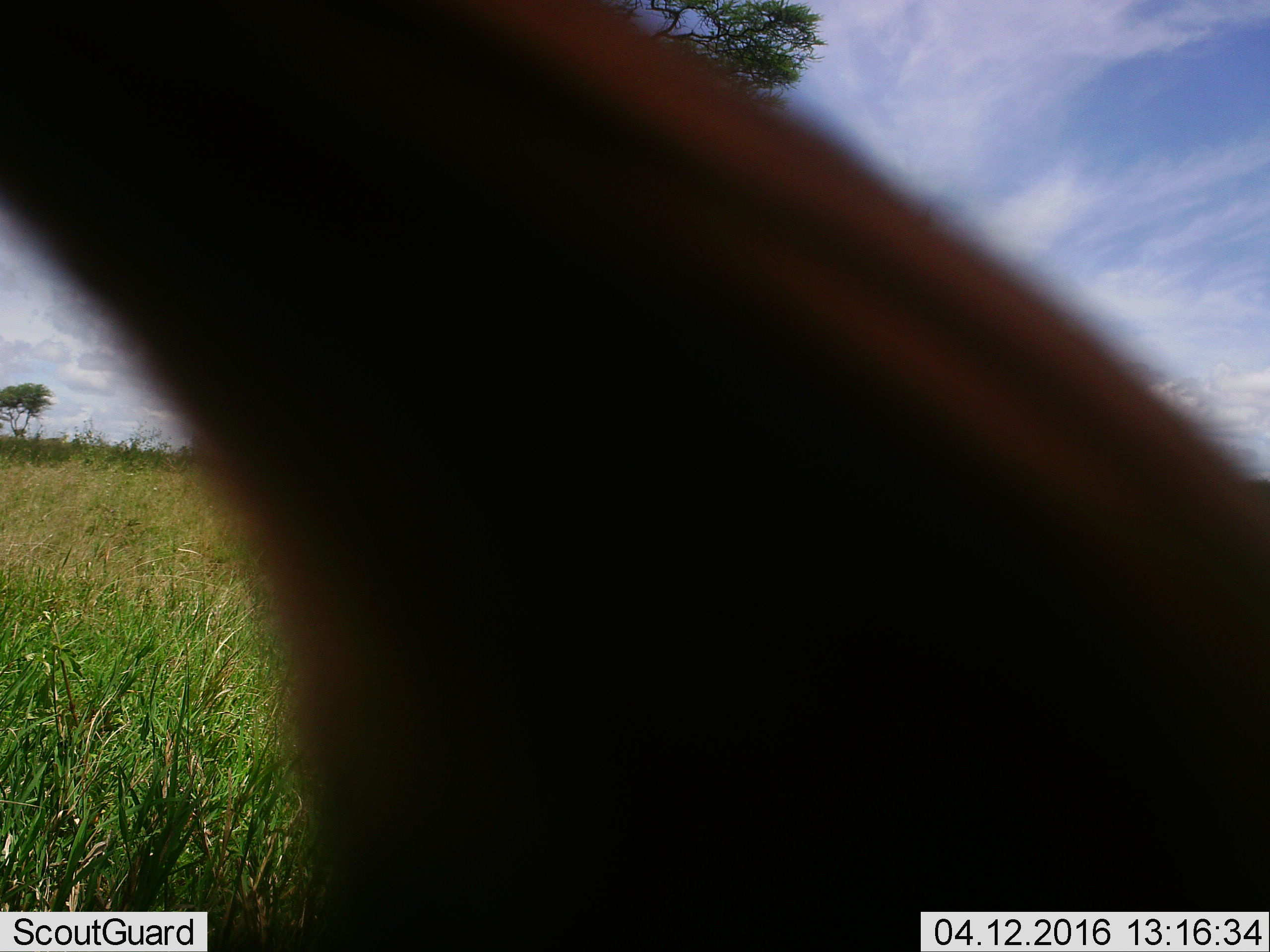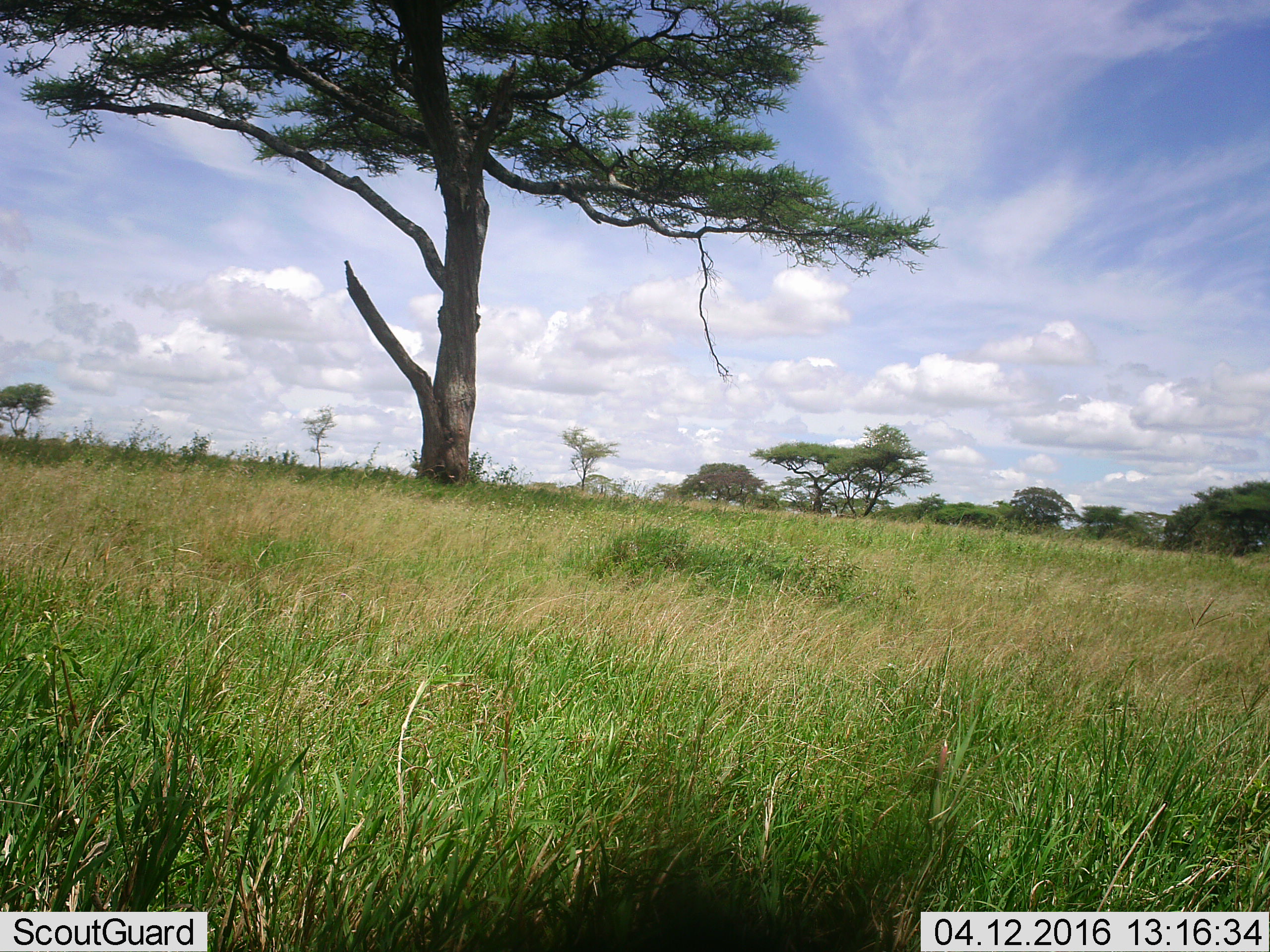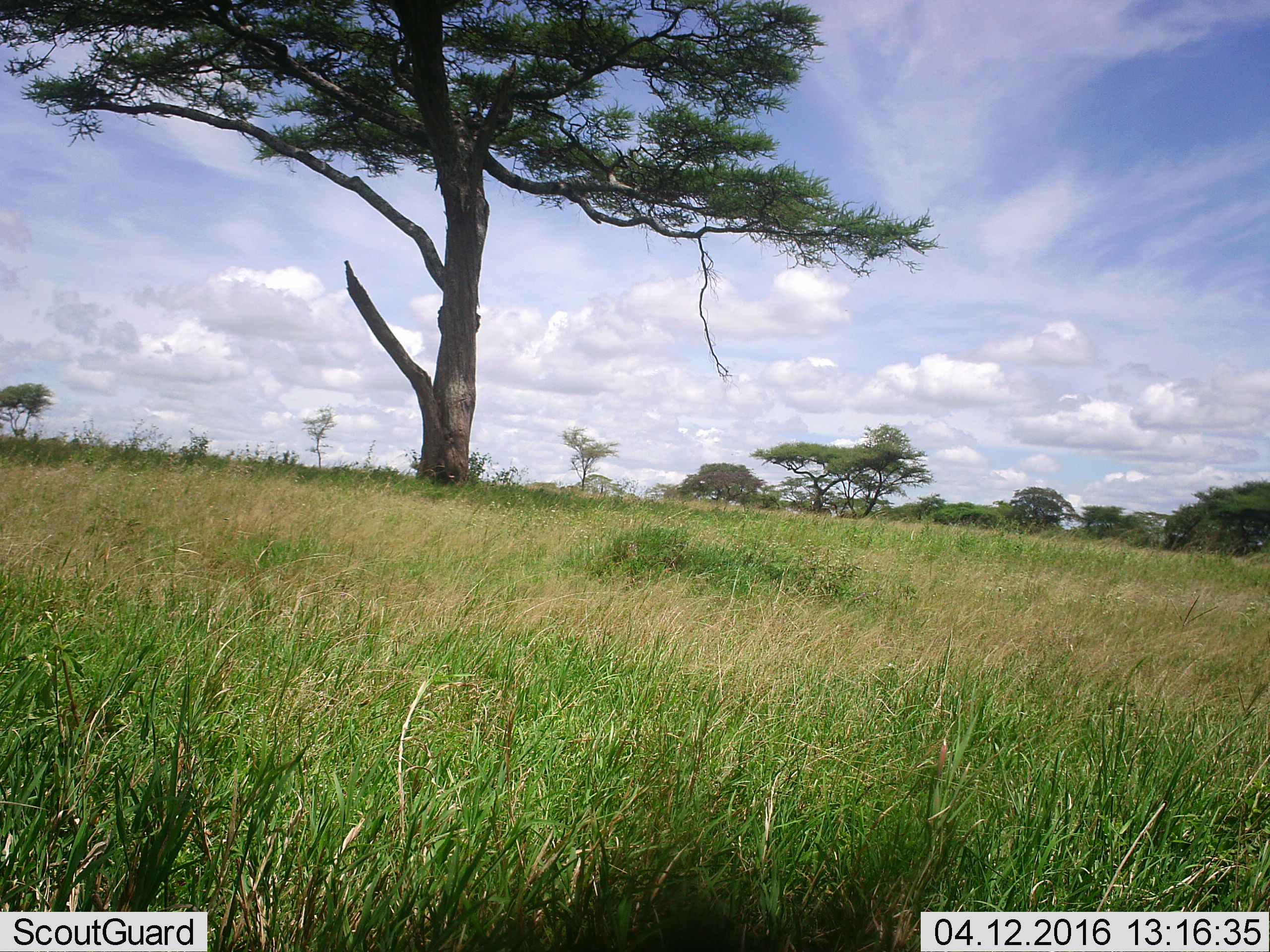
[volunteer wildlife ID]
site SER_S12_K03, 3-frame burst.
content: unidentified animal